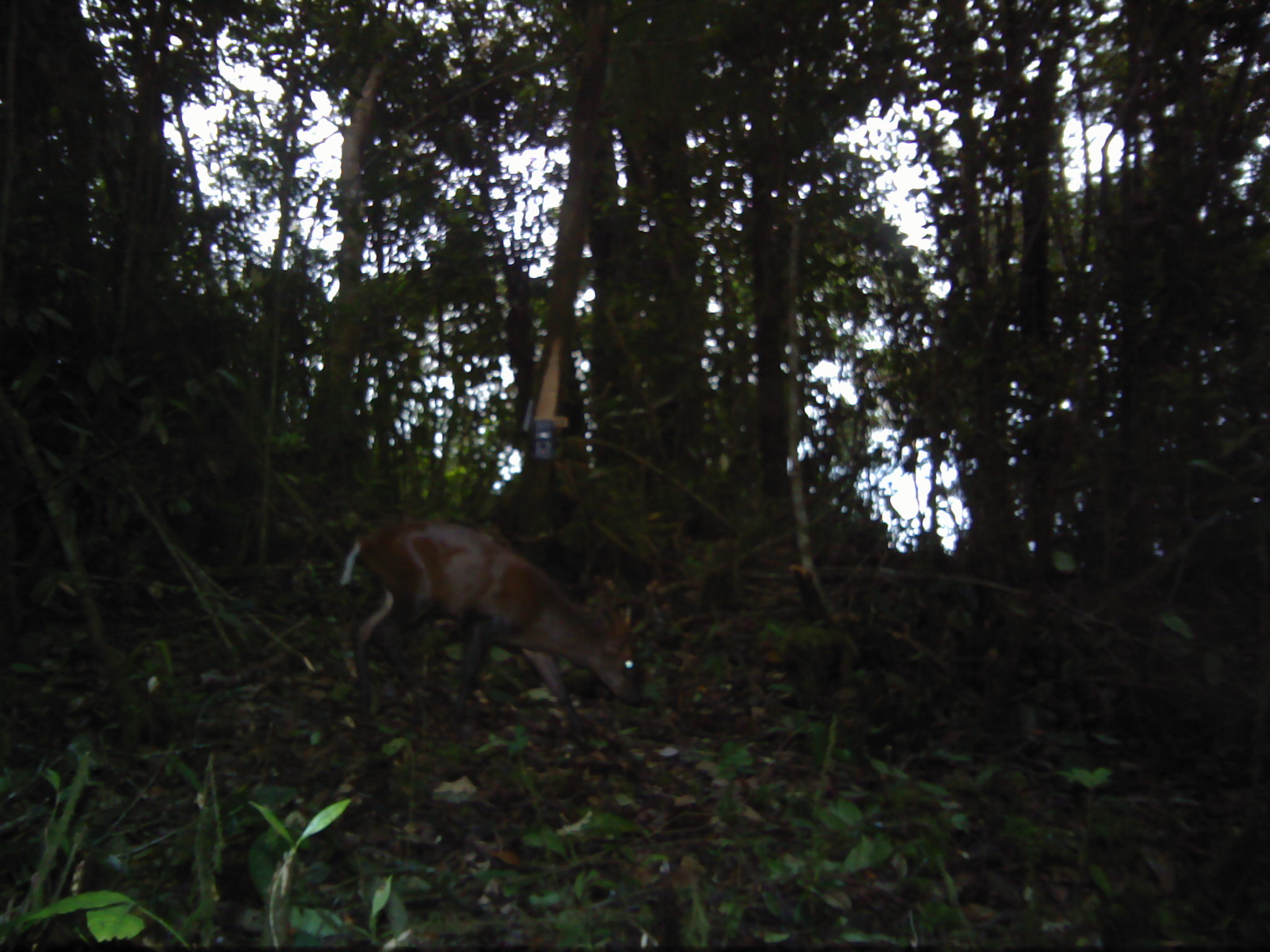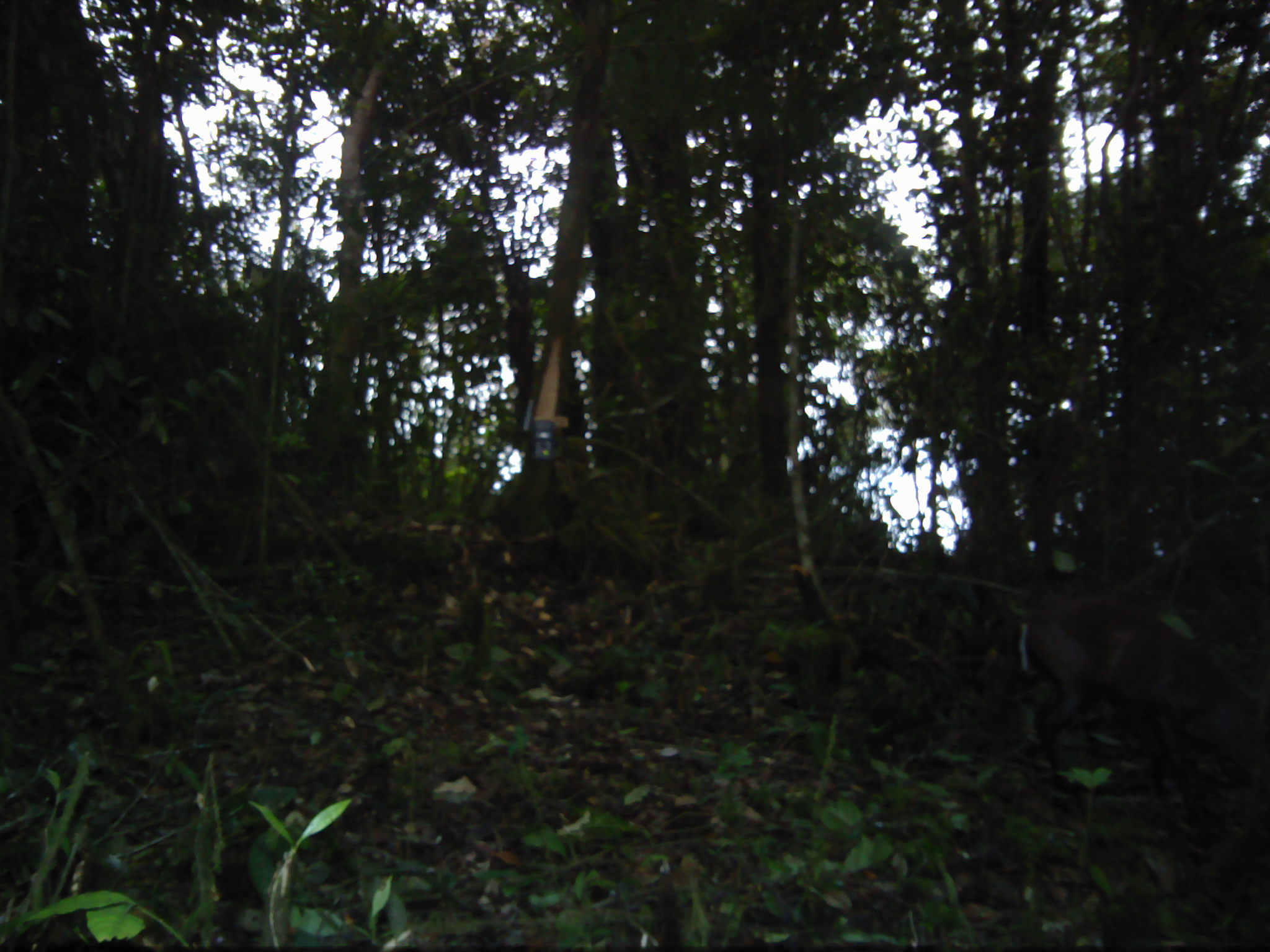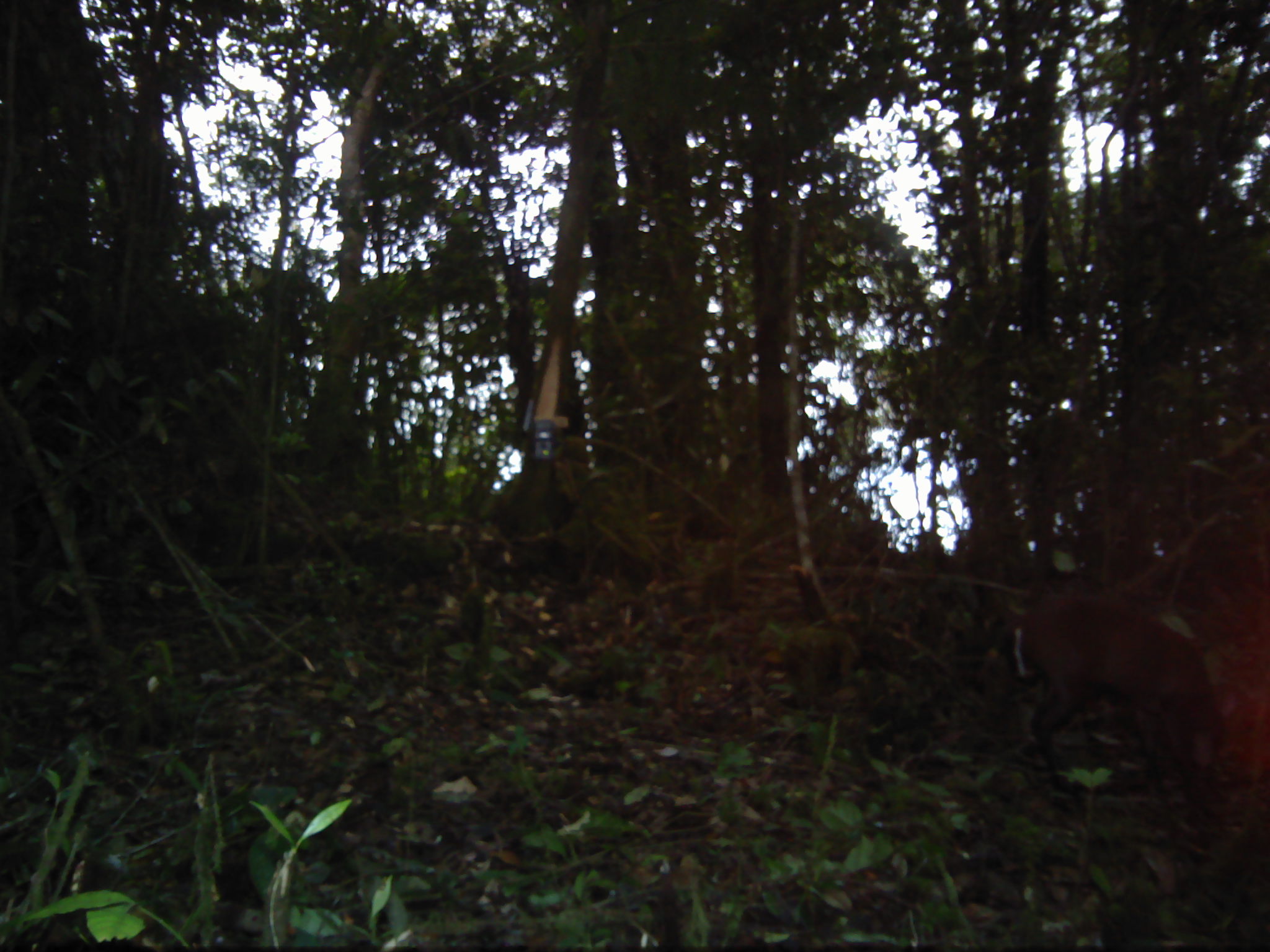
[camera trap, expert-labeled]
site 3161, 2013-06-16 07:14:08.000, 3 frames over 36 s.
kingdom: Animalia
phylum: Chordata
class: Mammalia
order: Artiodactyla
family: Cervidae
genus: Muntiacus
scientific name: Muntiacus muntjak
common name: southern red muntjac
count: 1